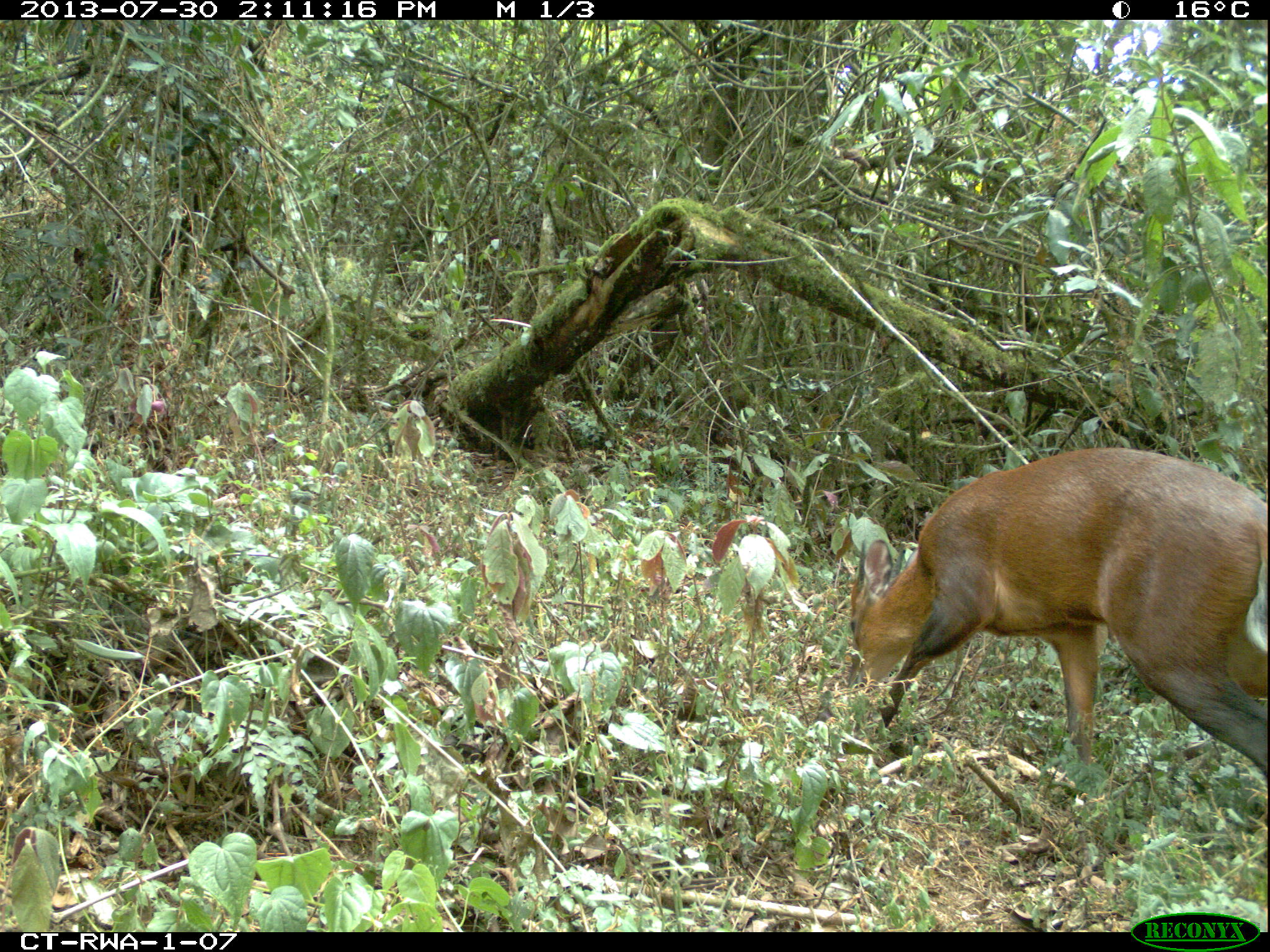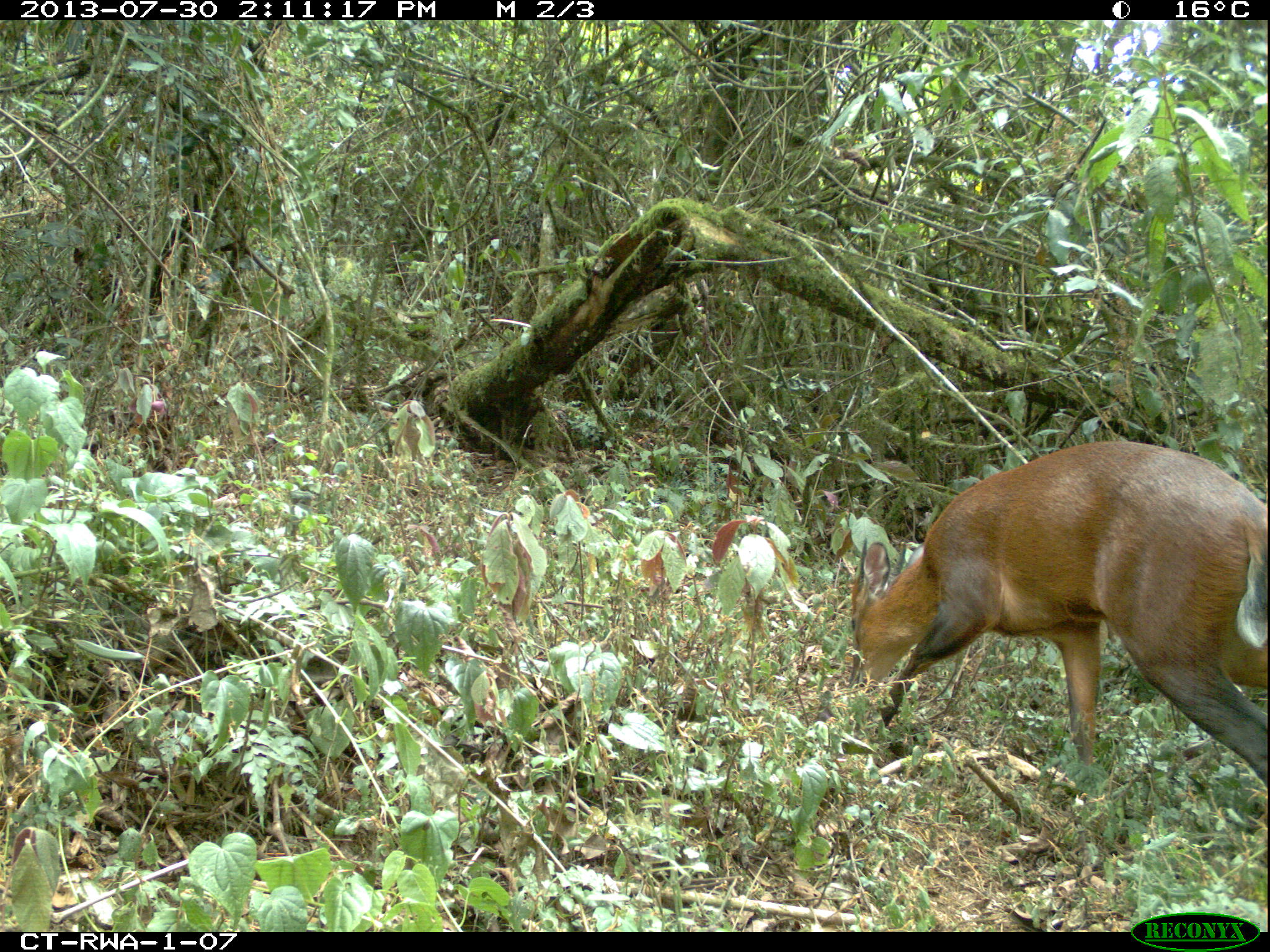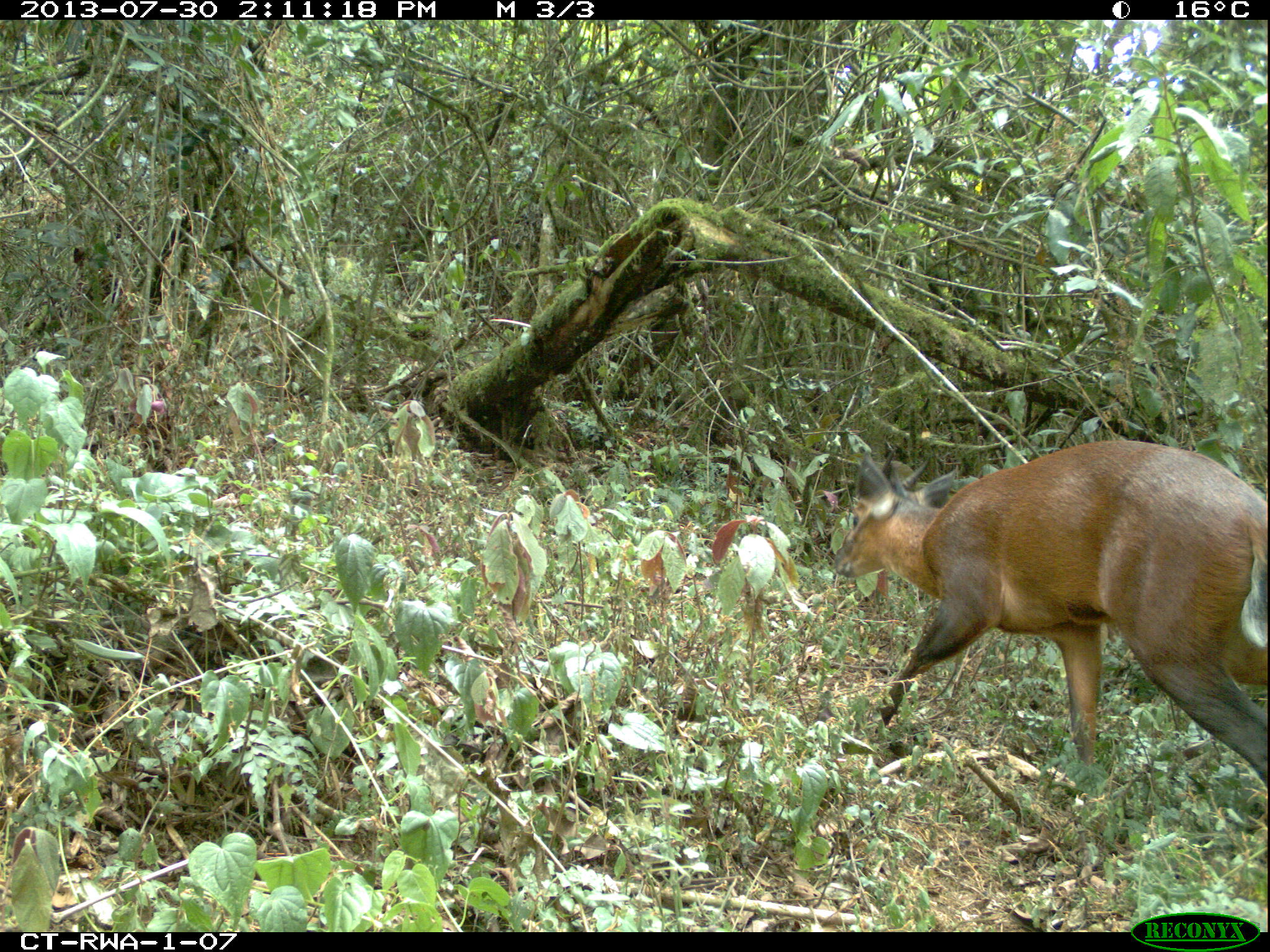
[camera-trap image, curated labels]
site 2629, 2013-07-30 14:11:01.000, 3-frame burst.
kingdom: Animalia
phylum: Chordata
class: Mammalia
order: Artiodactyla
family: Bovidae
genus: Cephalophus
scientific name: Cephalophus nigrifrons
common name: black-fronted duiker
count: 1